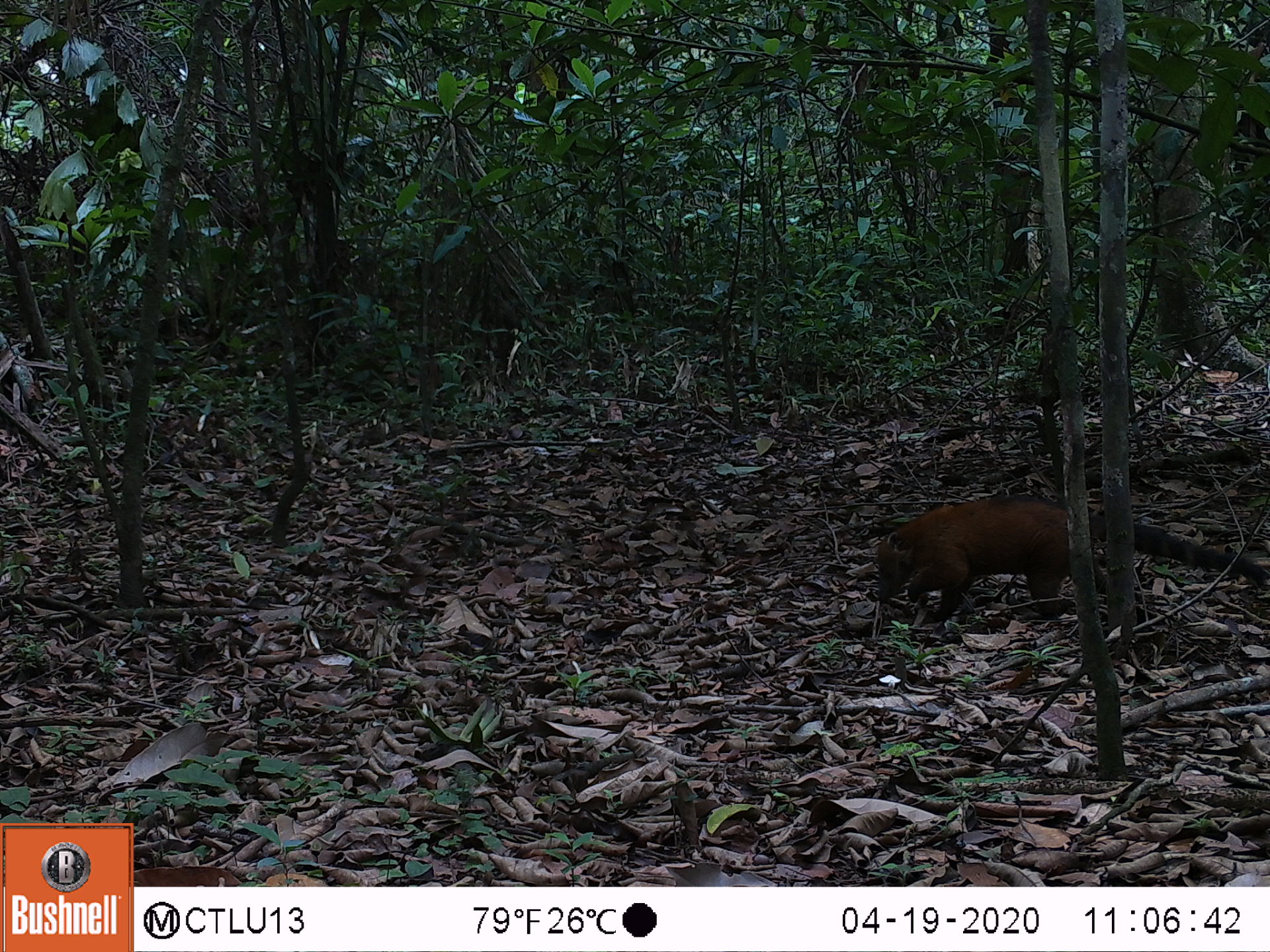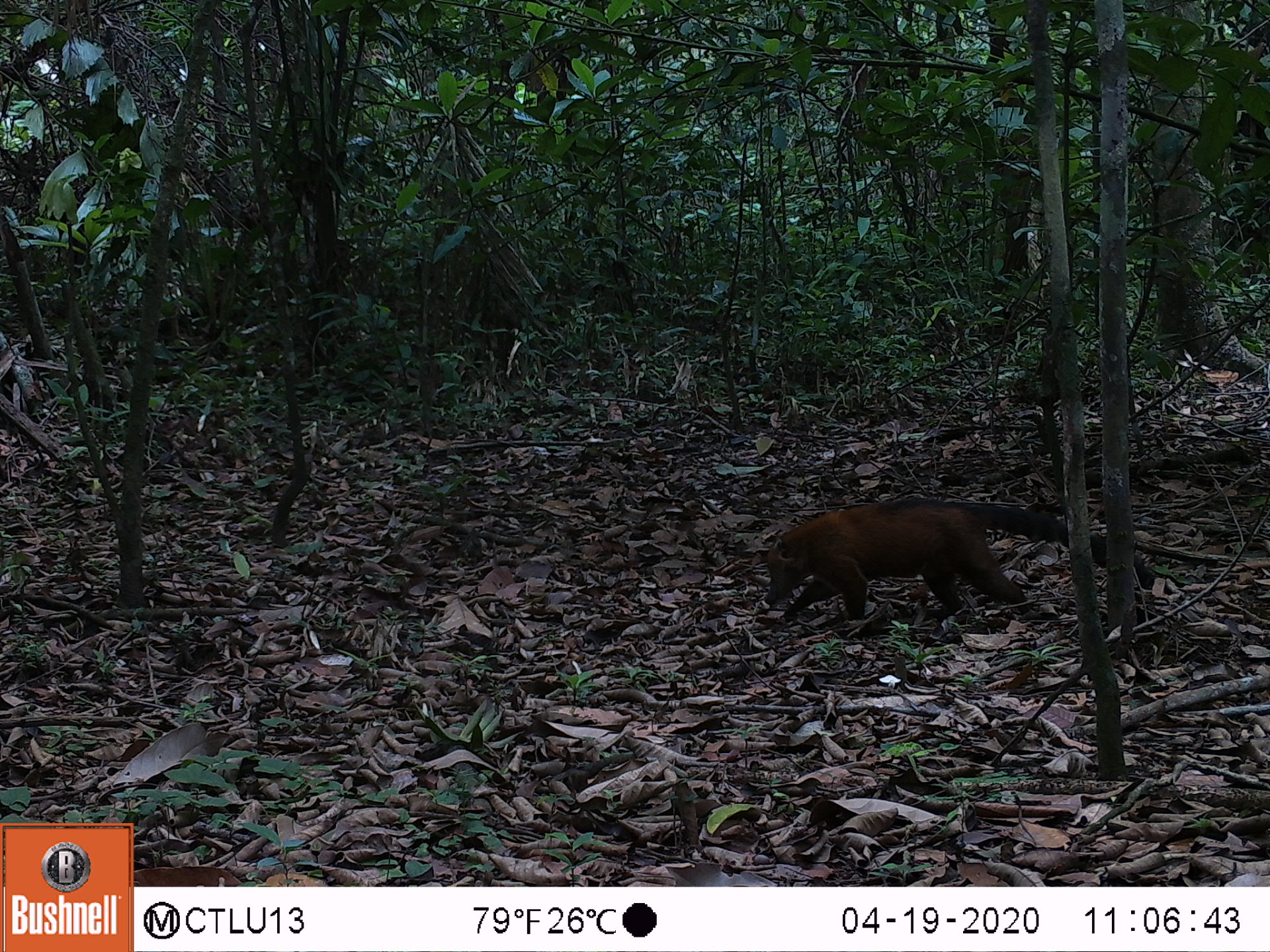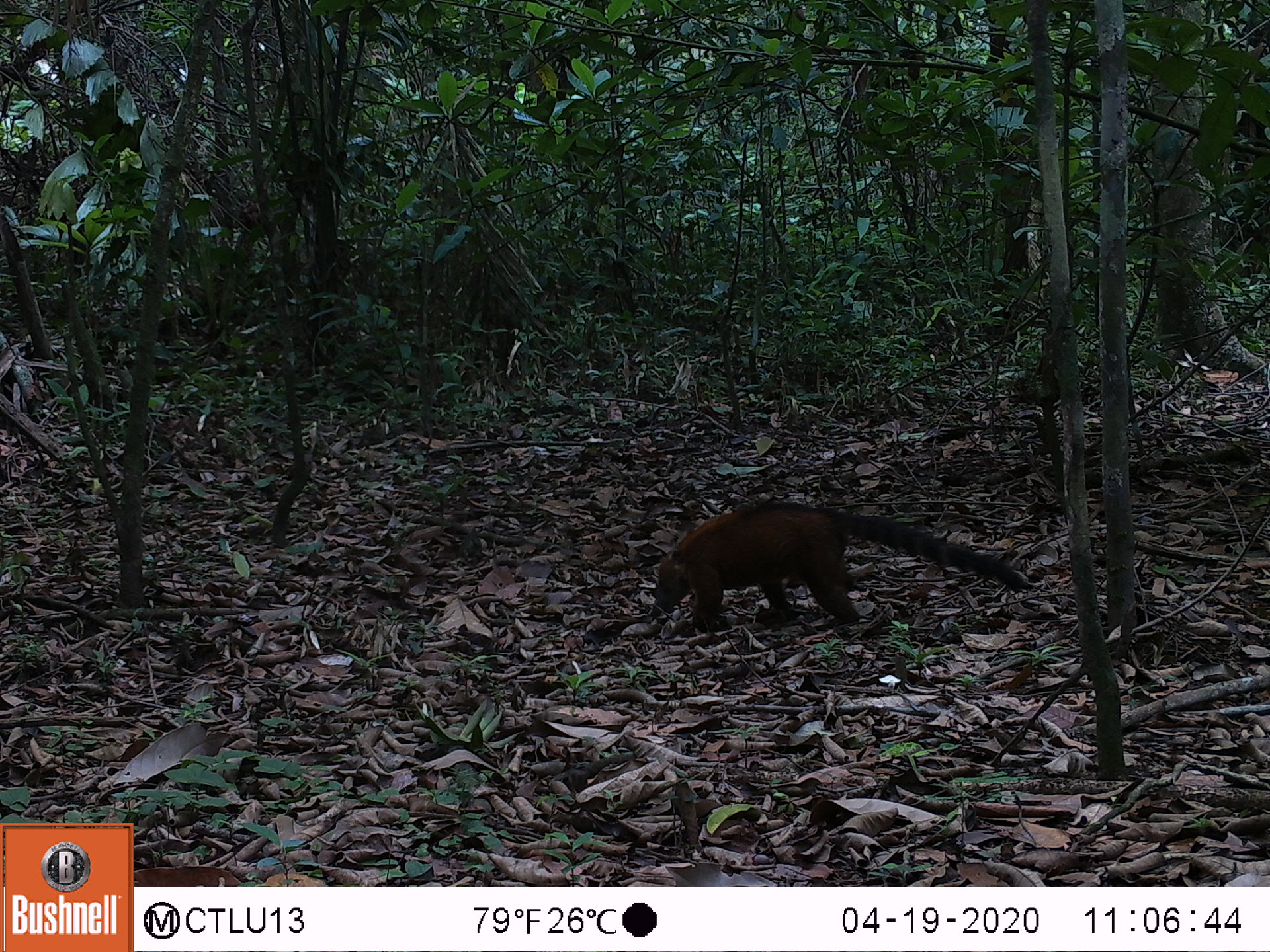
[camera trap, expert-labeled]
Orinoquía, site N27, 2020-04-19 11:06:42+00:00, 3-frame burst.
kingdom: Animalia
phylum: Chordata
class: Mammalia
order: Carnivora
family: Procyonidae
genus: Nasua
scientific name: Nasua nasua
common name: south american coati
South american coati (Nasua nasua).